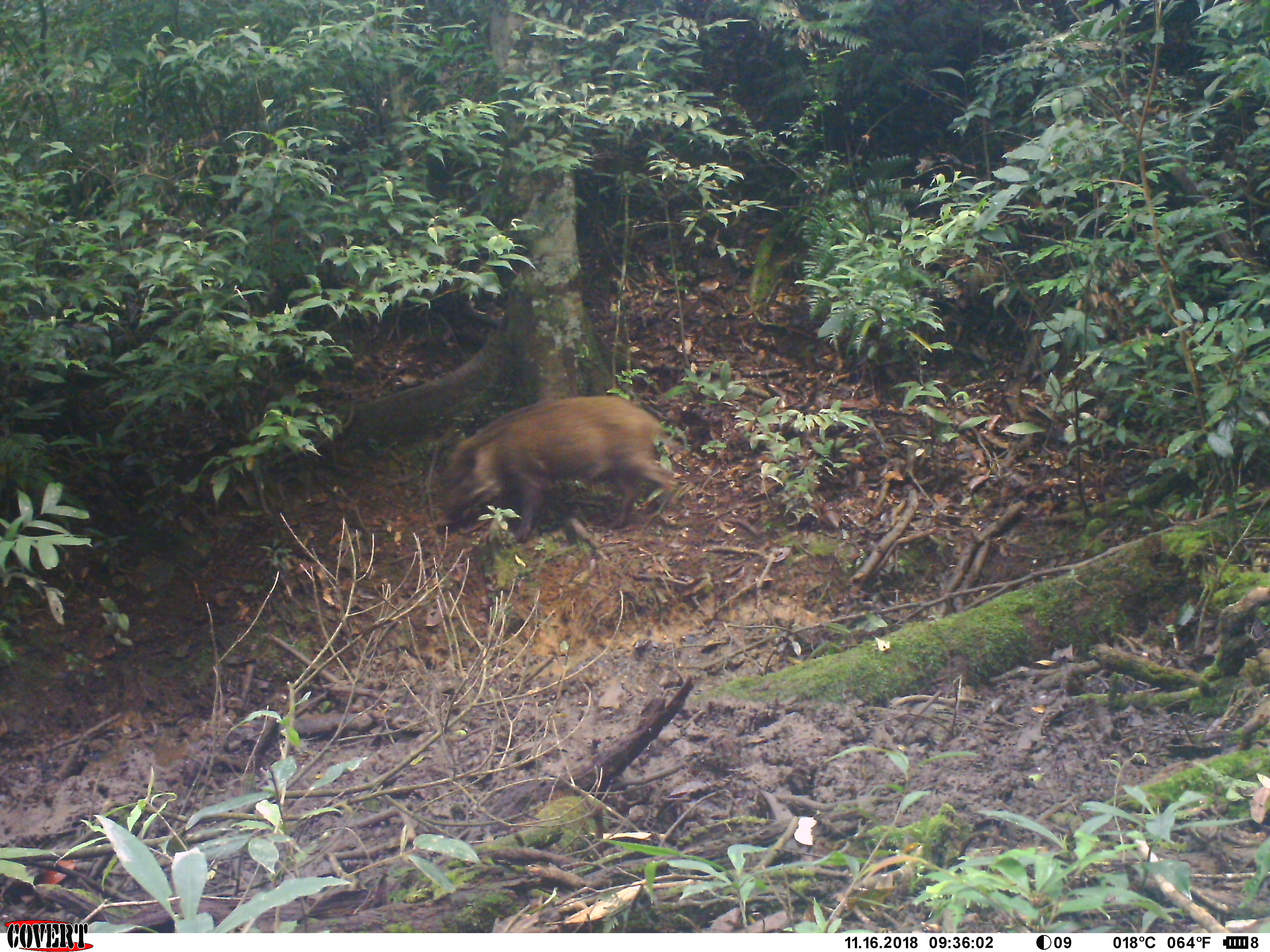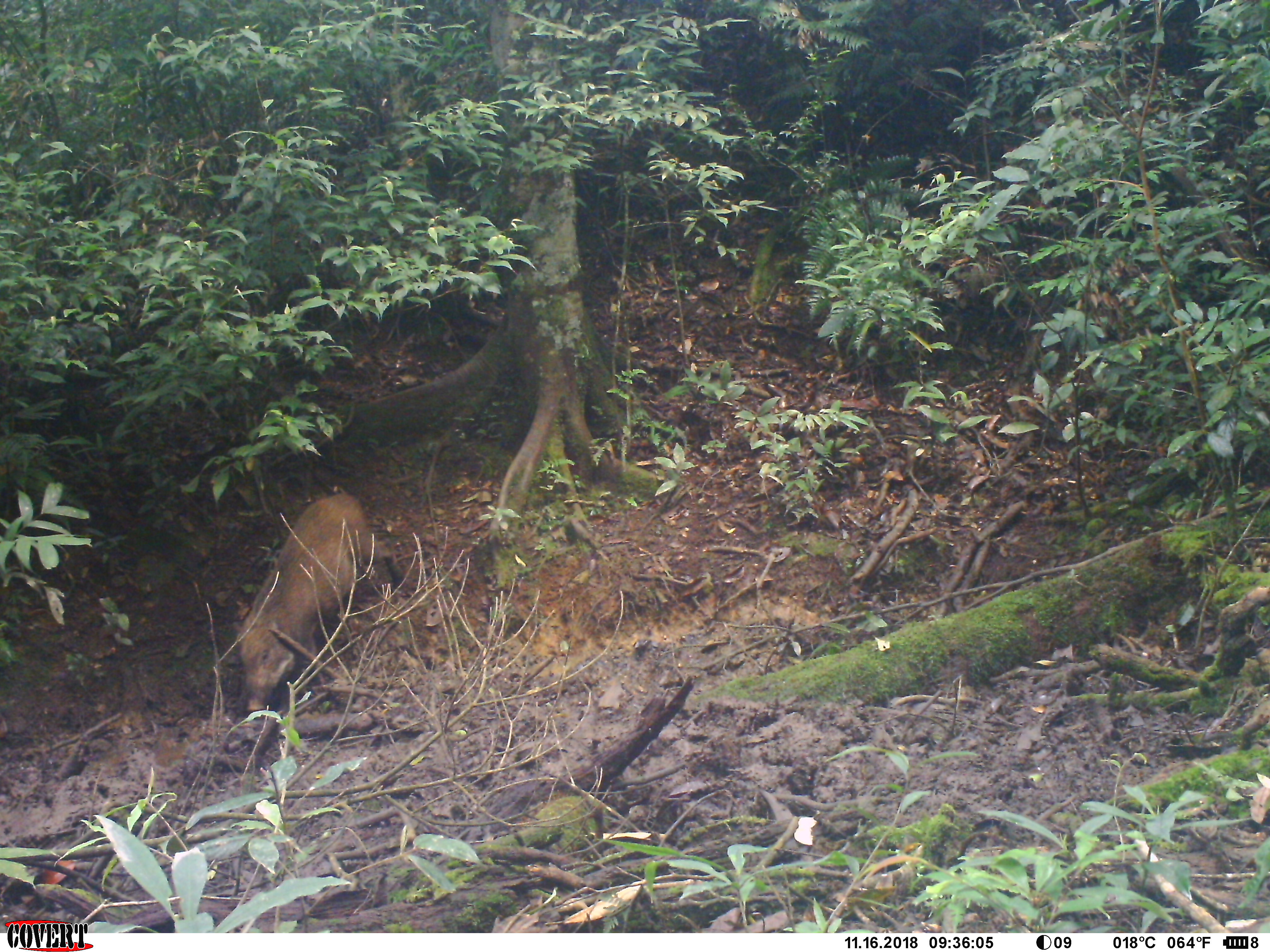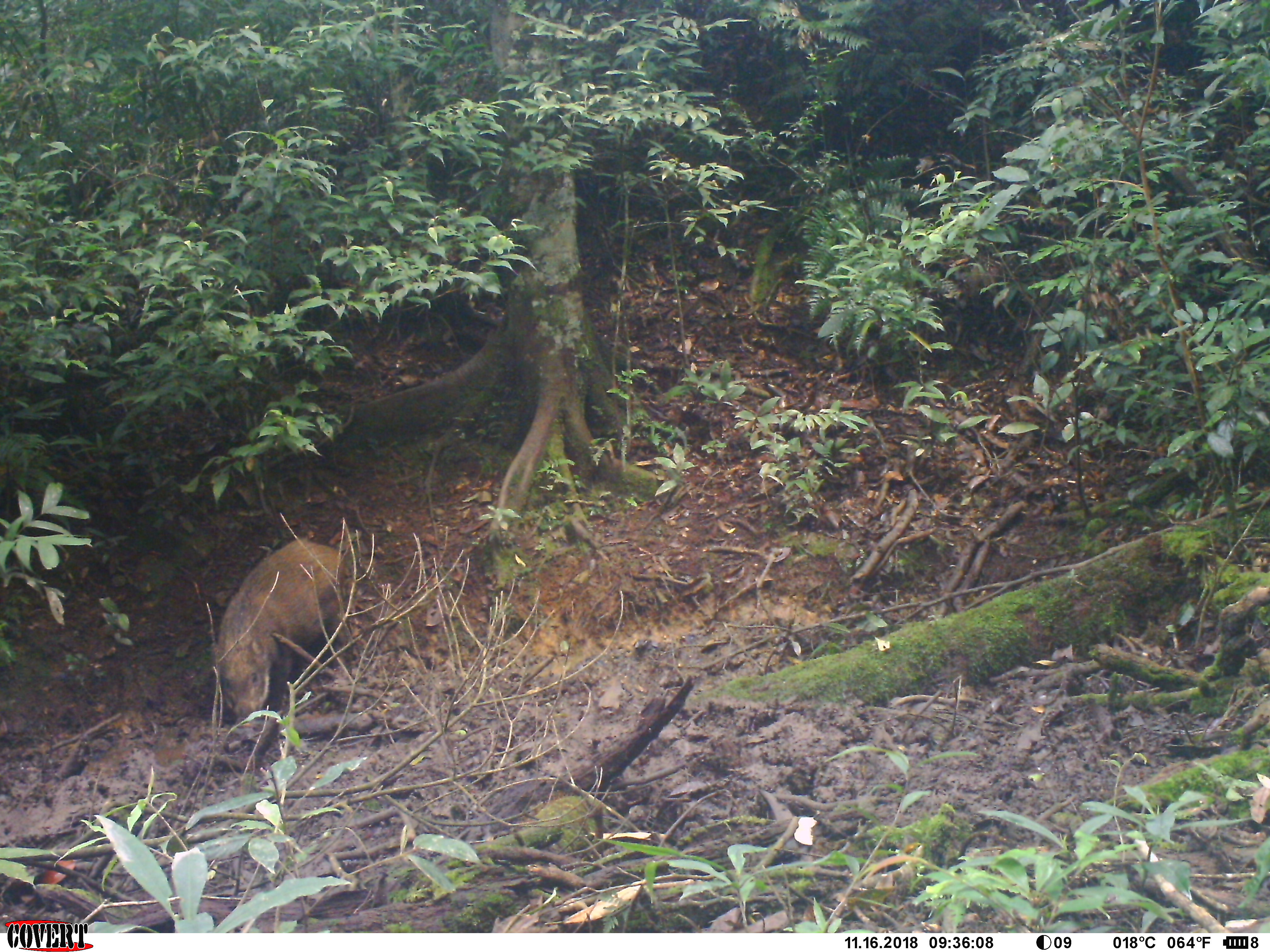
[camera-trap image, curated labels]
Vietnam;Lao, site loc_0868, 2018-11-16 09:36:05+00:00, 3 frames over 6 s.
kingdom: Animalia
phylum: Chordata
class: Mammalia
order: Artiodactyla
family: Suidae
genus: Sus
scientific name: Sus scrofa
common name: eurasian wild pig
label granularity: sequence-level